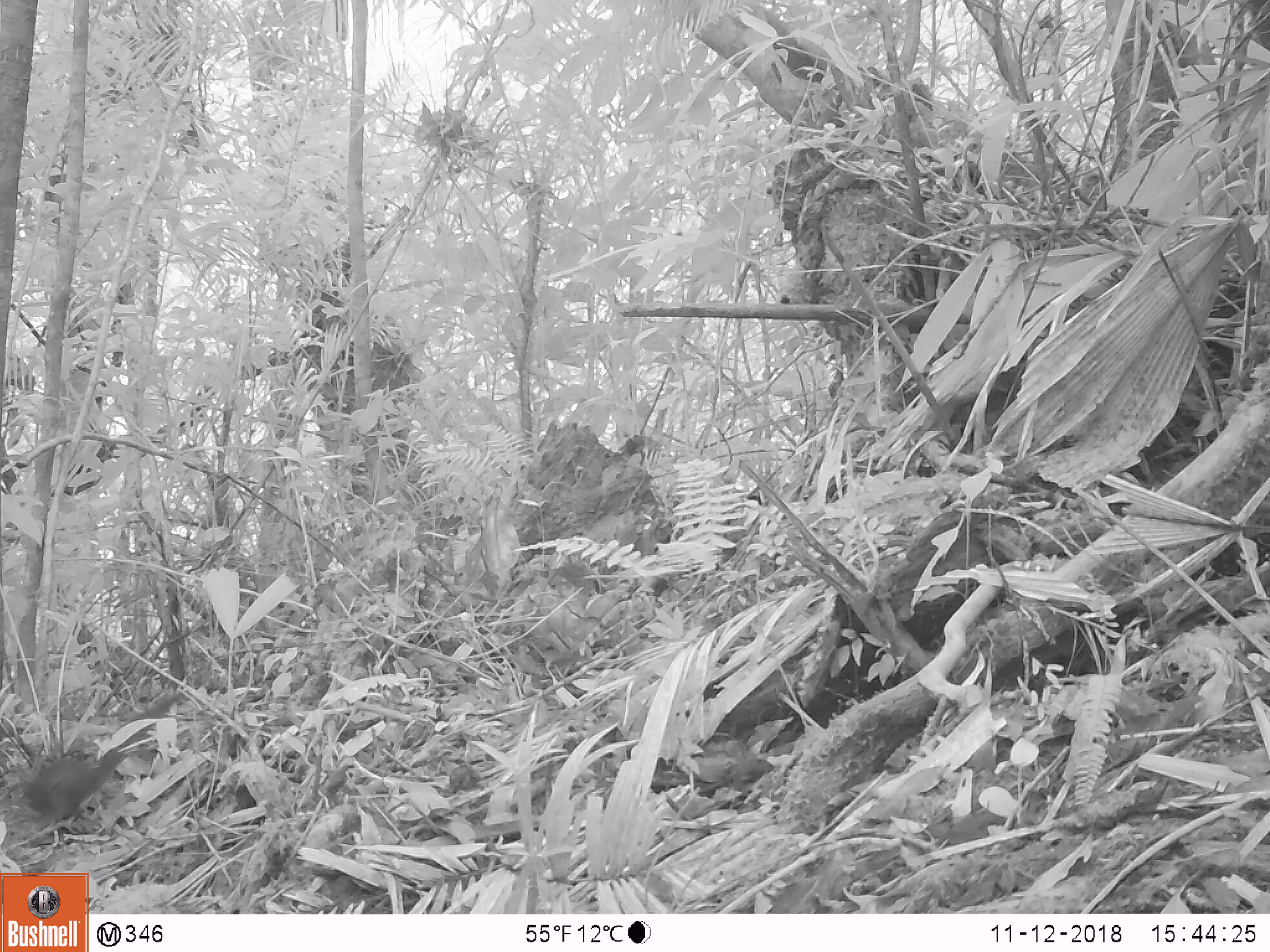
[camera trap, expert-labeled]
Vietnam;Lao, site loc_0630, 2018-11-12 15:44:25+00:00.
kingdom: Animalia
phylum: Chordata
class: Mammalia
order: Rodentia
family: Sciuridae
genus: Dremomys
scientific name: Dremomys rufigenis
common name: red-cheeked squirrel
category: red cheeked squirrel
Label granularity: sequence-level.